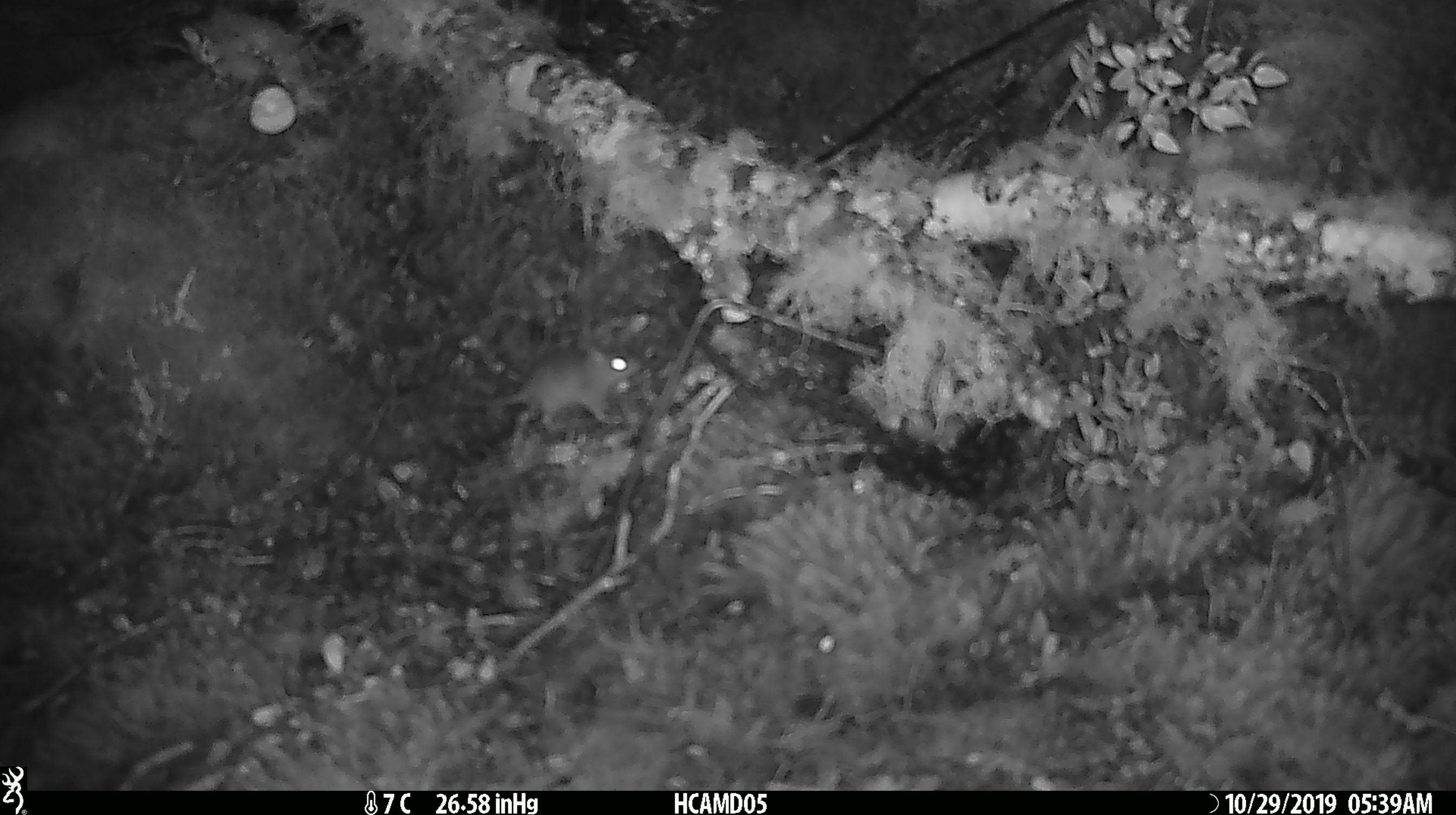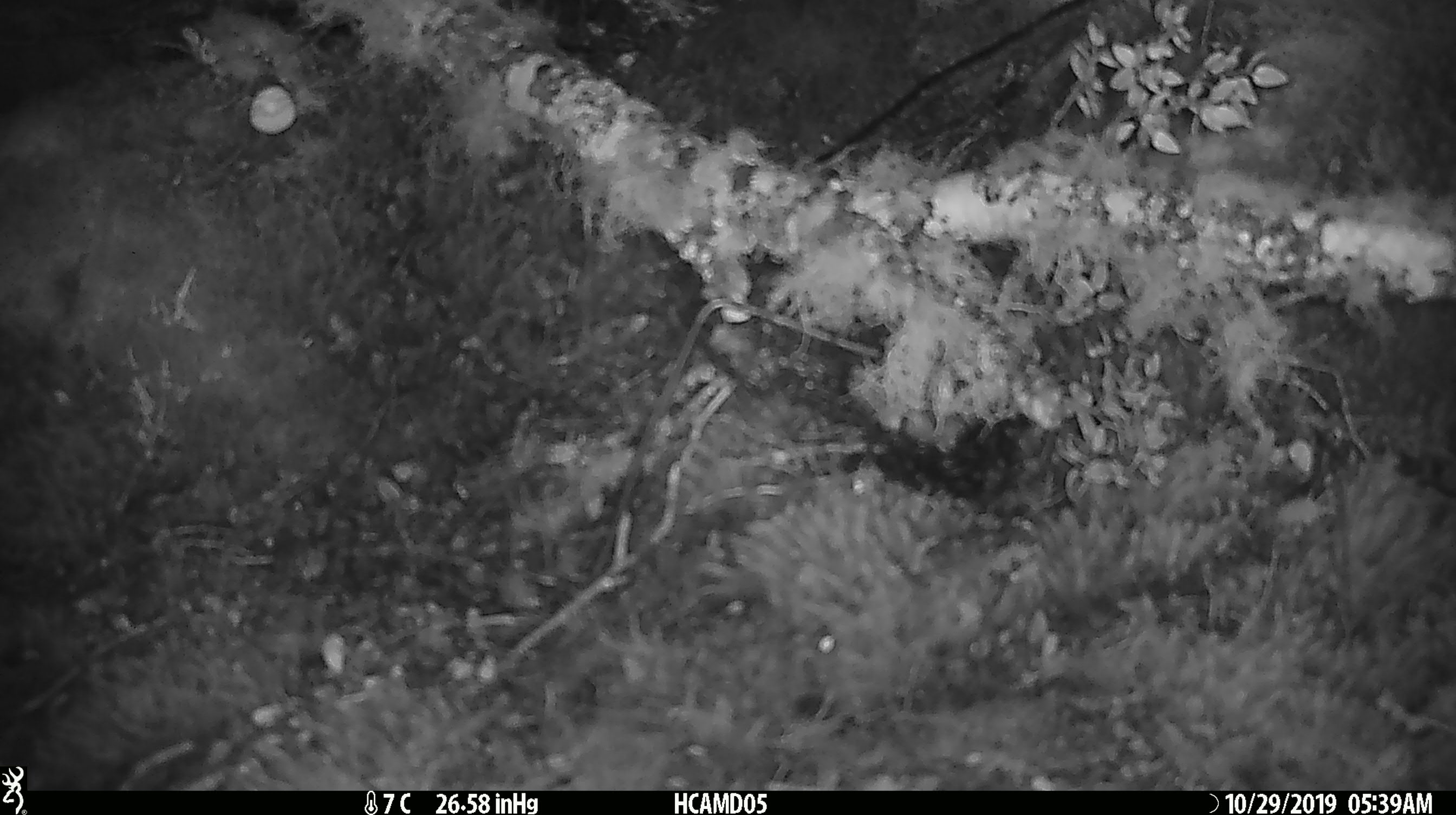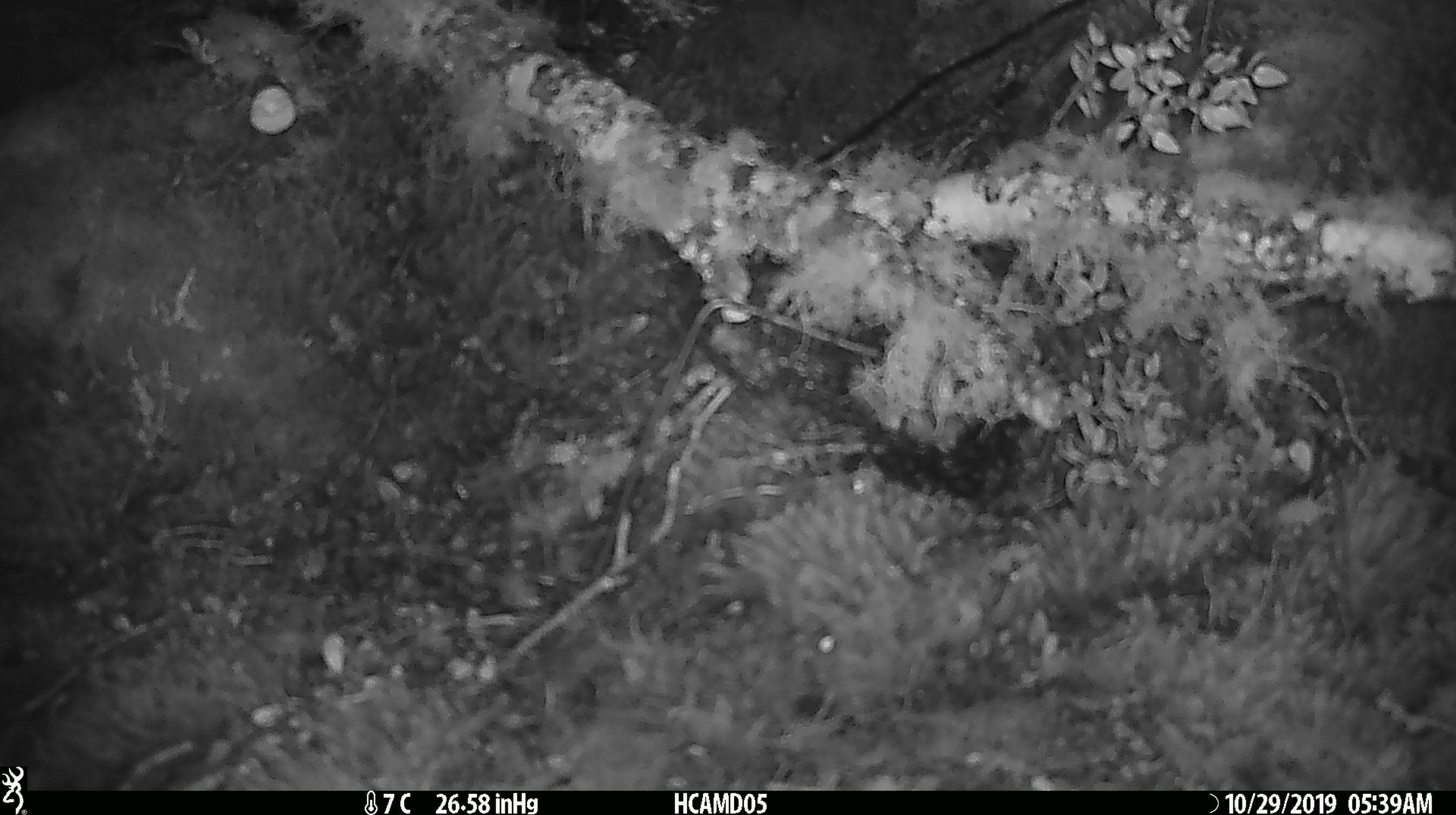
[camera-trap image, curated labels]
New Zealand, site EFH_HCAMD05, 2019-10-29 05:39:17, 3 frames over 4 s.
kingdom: Animalia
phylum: Chordata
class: Mammalia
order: Rodentia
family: Muridae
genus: Mus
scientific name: Mus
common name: mouse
Mouse (Mus).